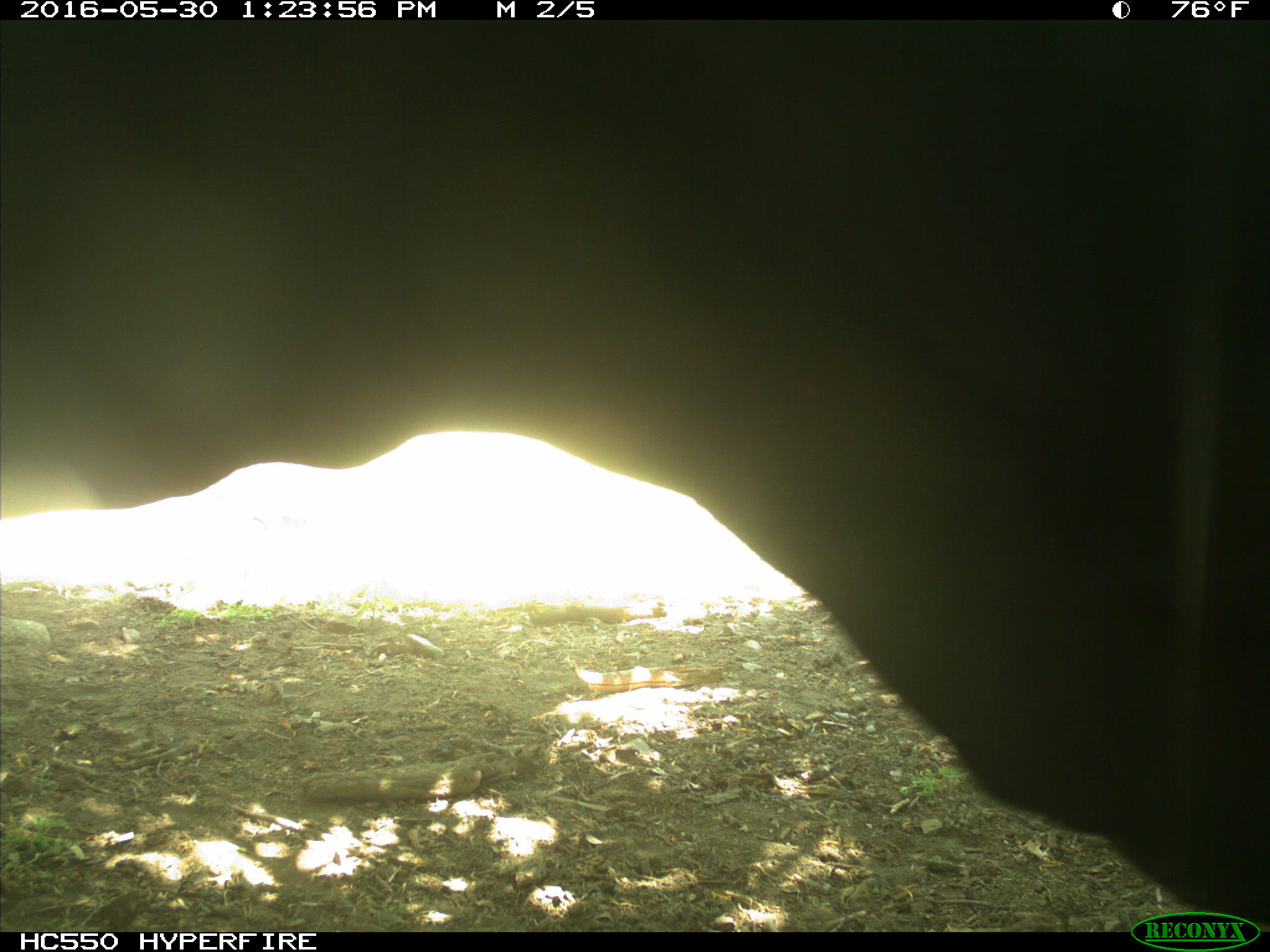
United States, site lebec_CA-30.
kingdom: Animalia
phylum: Chordata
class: Mammalia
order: Artiodactyla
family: Bovidae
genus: Bos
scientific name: Bos taurus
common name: domestic cow